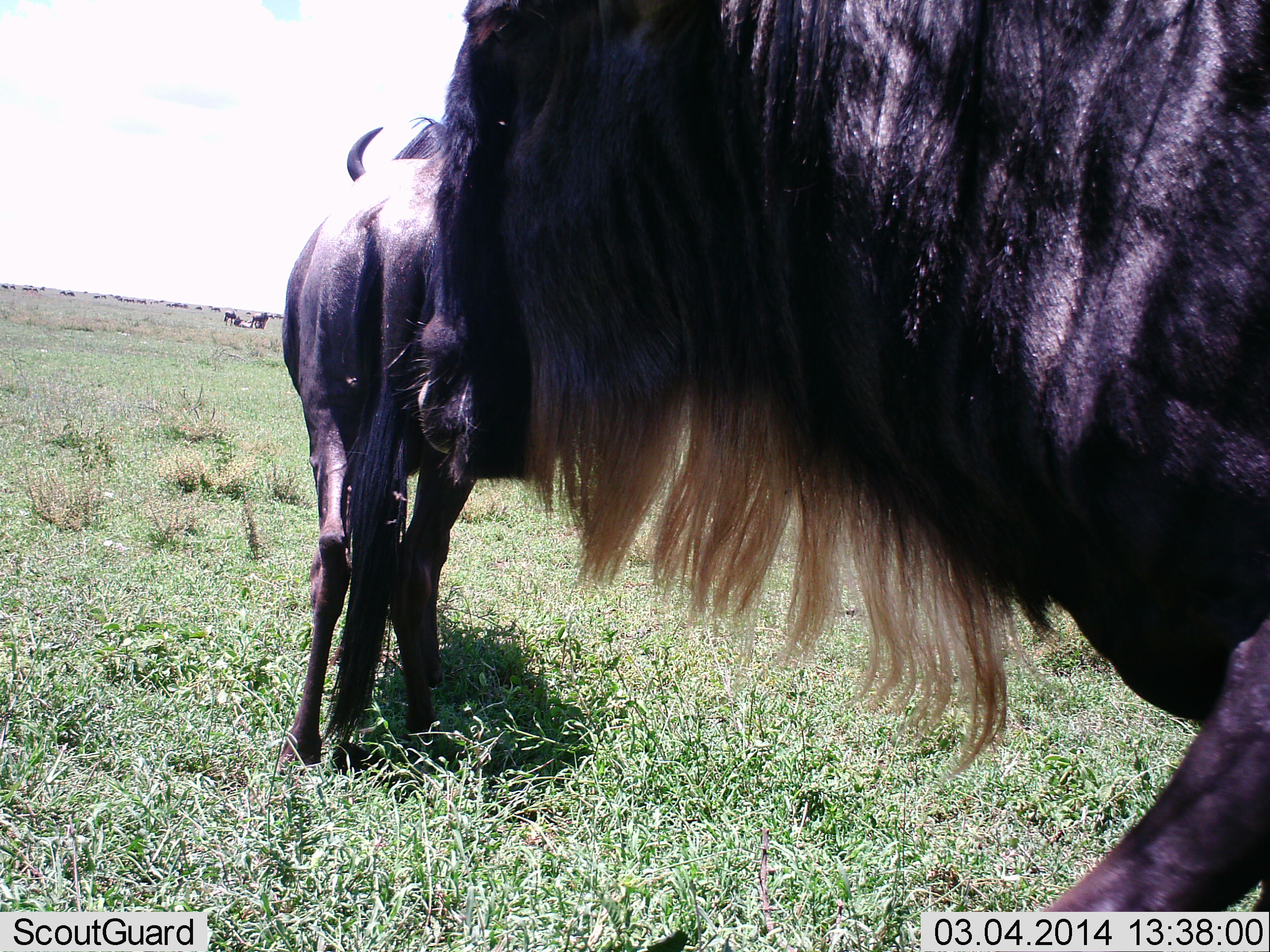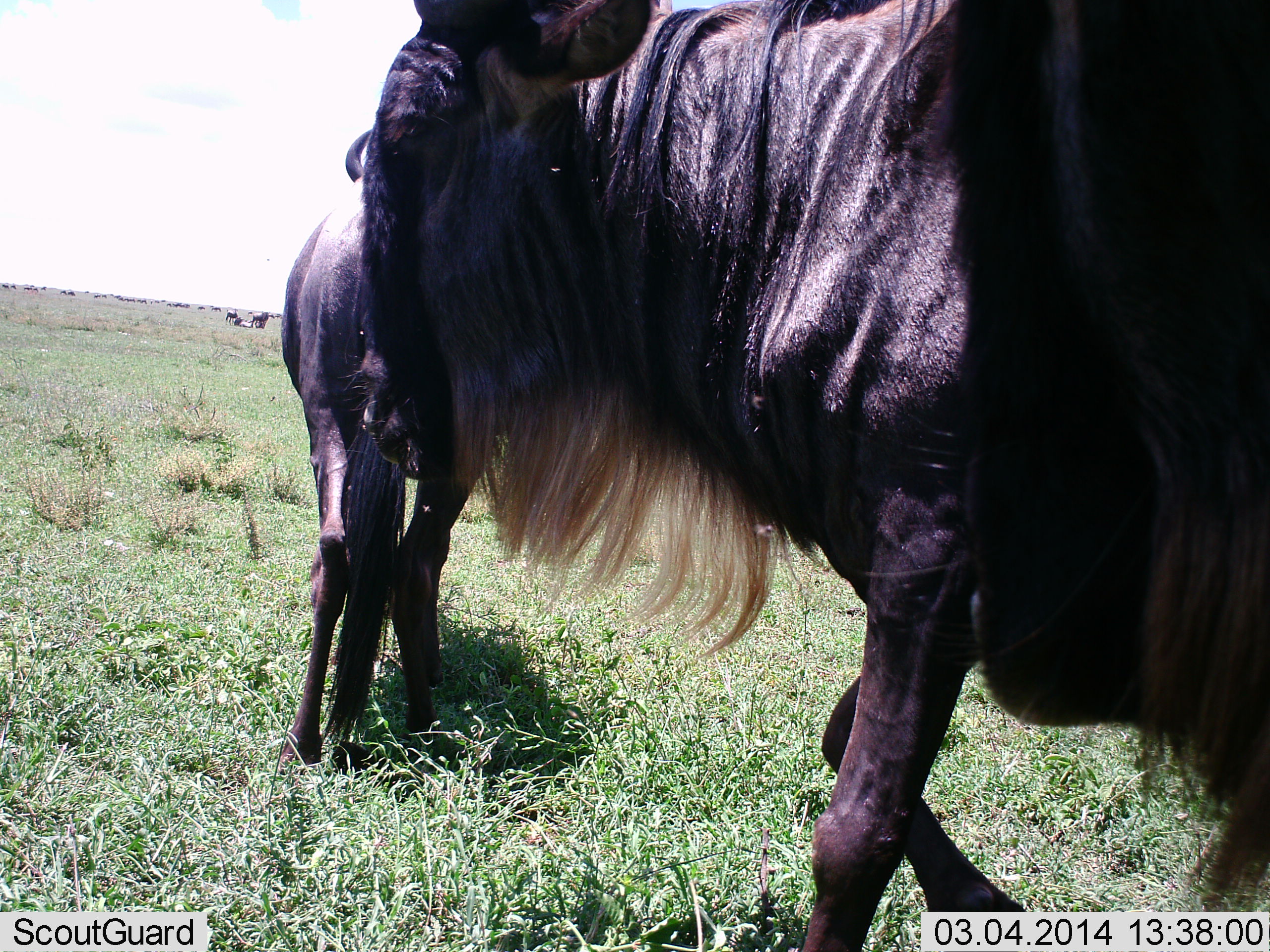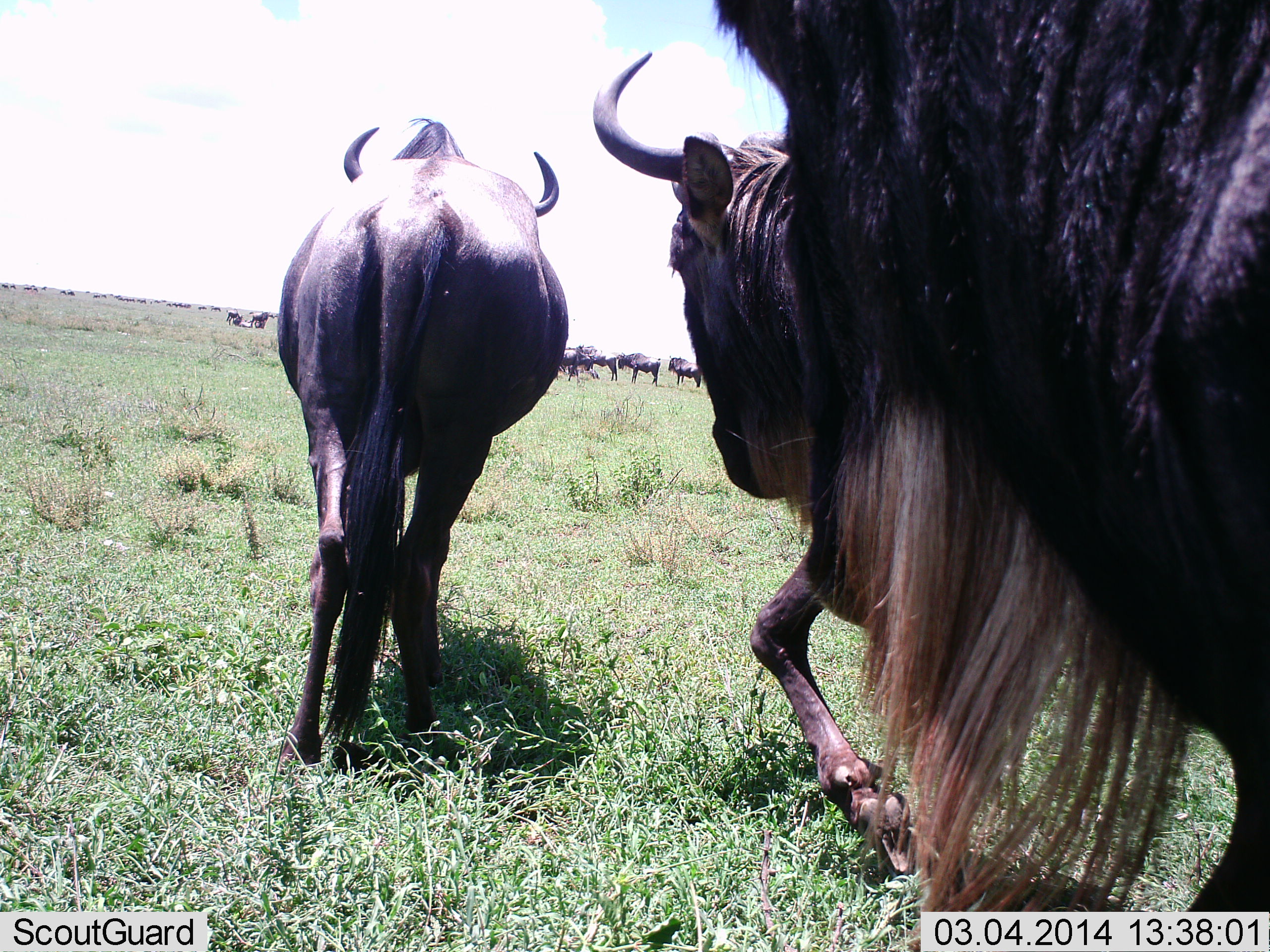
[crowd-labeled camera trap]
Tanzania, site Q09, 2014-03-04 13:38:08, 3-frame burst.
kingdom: Animalia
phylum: Chordata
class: Mammalia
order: Artiodactyla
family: Bovidae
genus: Connochaetes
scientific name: Connochaetes taurinus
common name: blue wildebeest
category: wildebeest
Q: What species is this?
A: Wildebeest (blue wildebeest) (Connochaetes taurinus).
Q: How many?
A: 7.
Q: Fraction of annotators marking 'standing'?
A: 60%.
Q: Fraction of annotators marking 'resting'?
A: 0%.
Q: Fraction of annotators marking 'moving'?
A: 100%.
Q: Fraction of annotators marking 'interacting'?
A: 0%.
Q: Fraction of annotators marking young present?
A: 0%.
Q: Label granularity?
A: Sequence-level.